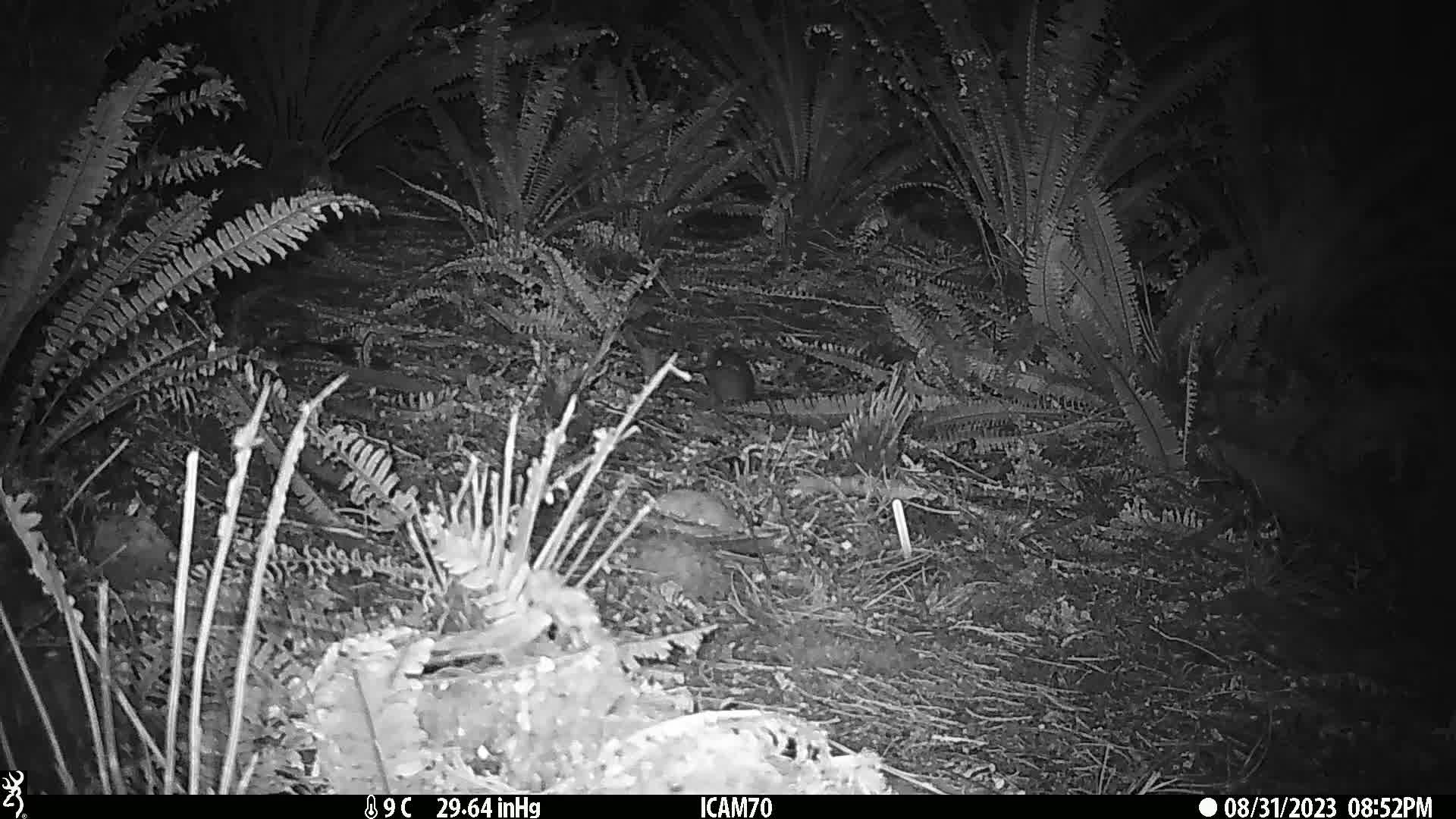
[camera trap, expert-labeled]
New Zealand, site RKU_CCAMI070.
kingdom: Animalia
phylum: Chordata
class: Mammalia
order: Rodentia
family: Muridae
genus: Rattus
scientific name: Rattus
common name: rat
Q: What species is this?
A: Rat (Rattus).